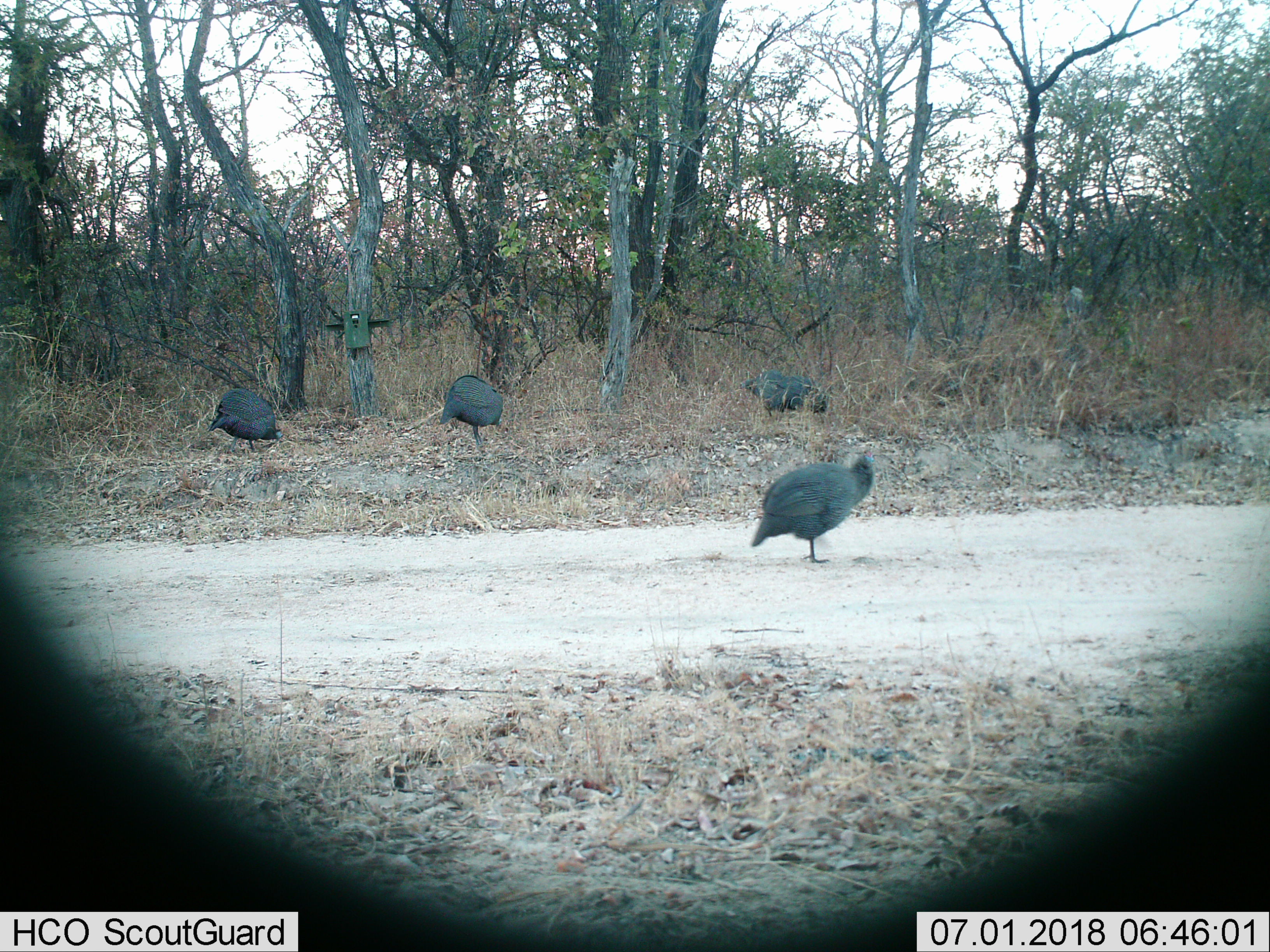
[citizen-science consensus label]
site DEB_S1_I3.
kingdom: Animalia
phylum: Chordata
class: Aves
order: Galliformes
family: Numididae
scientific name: Numididae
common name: guineafowl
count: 4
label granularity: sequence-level